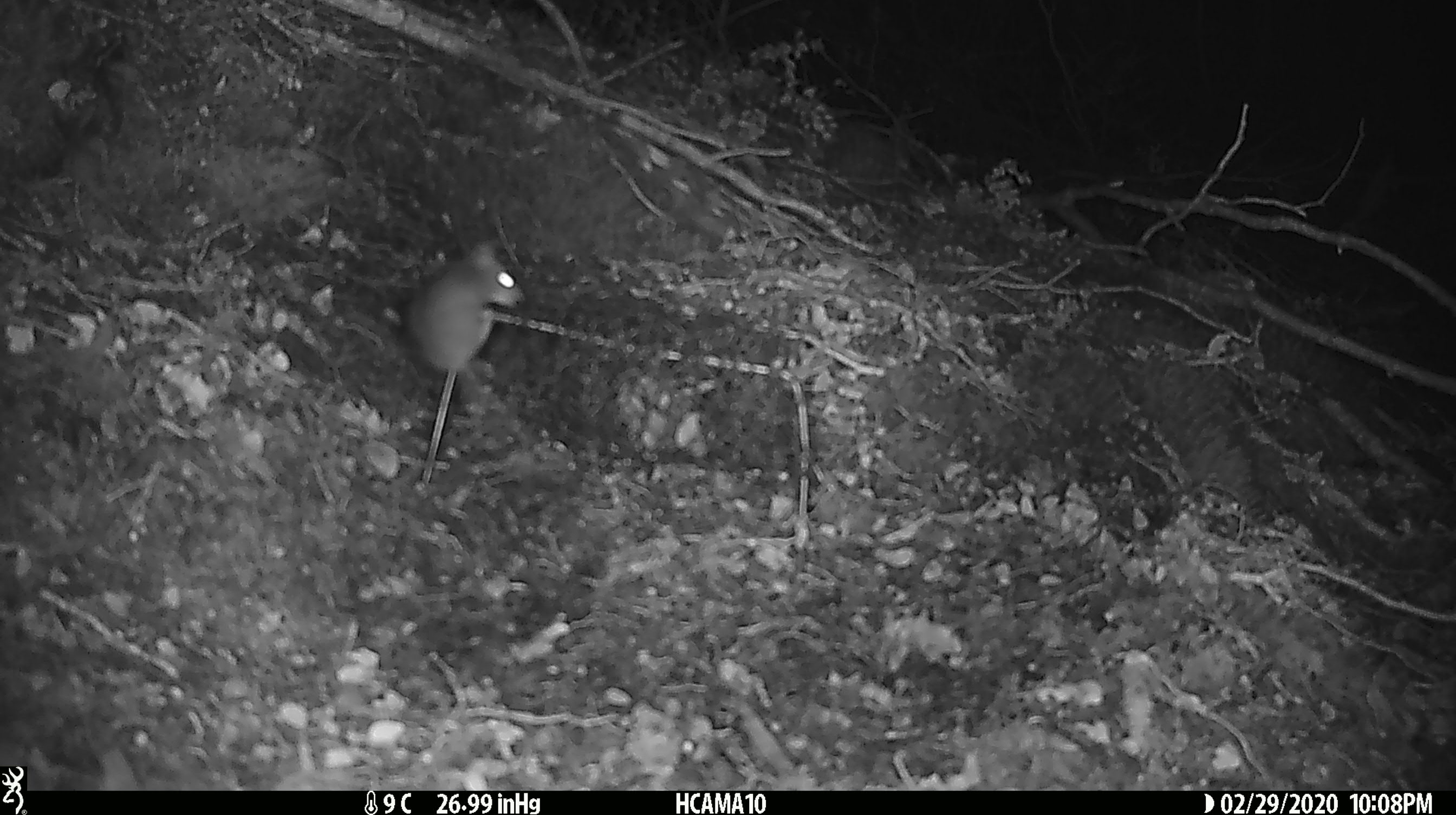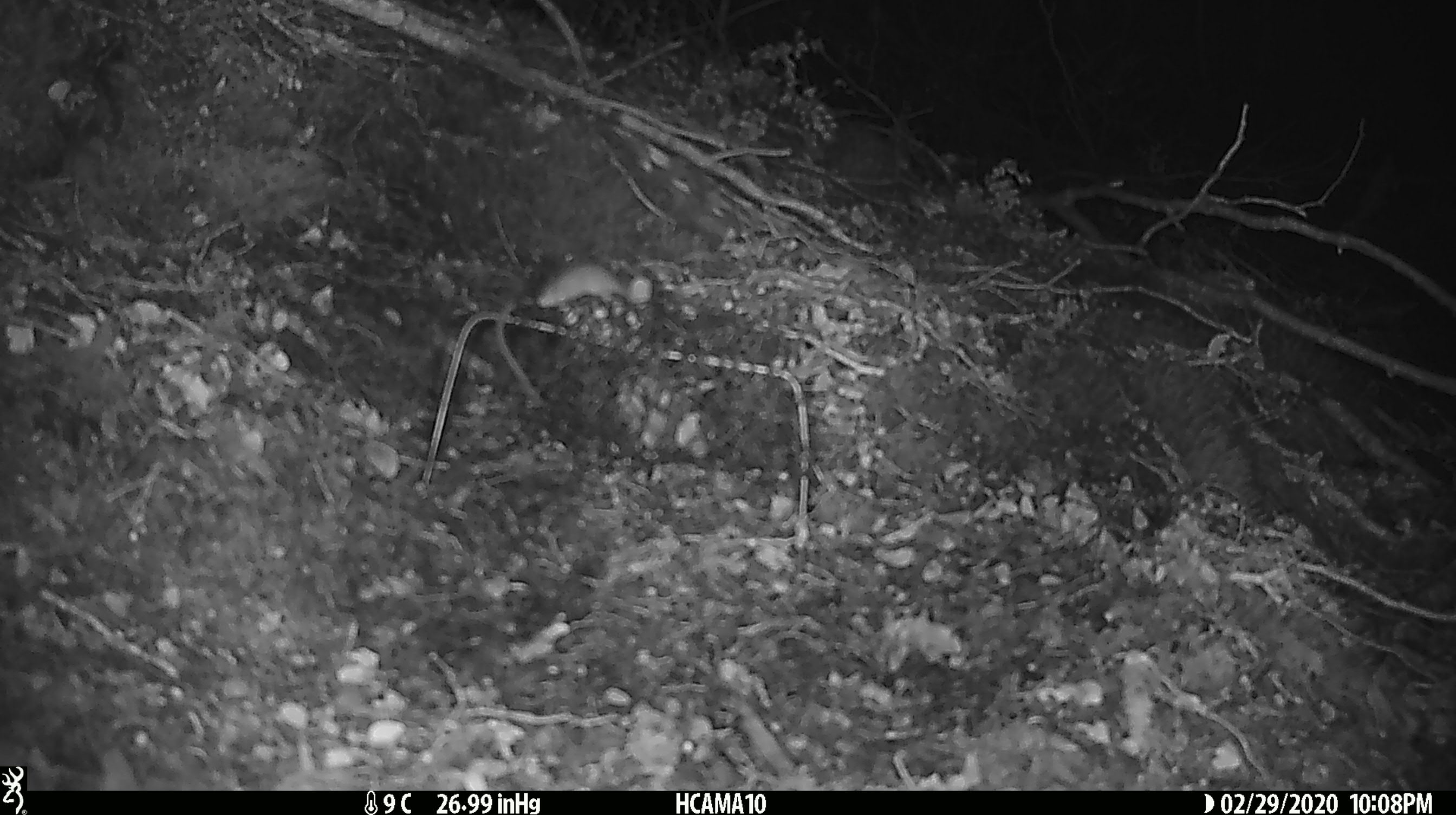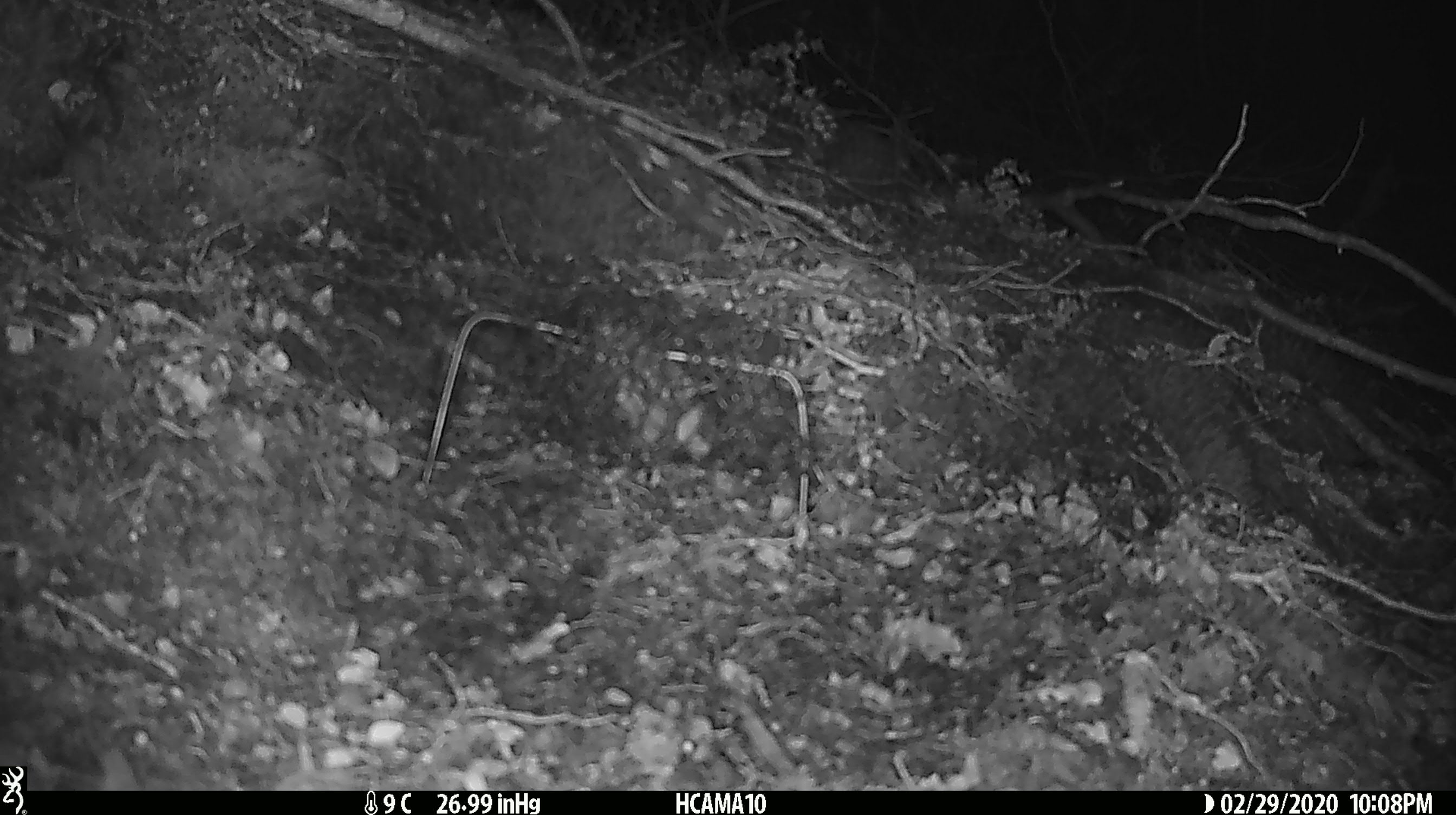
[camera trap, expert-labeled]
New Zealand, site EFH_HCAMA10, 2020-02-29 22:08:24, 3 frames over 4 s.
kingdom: Animalia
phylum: Chordata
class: Mammalia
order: Rodentia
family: Muridae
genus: Mus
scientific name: Mus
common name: mouse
Mouse (Mus).